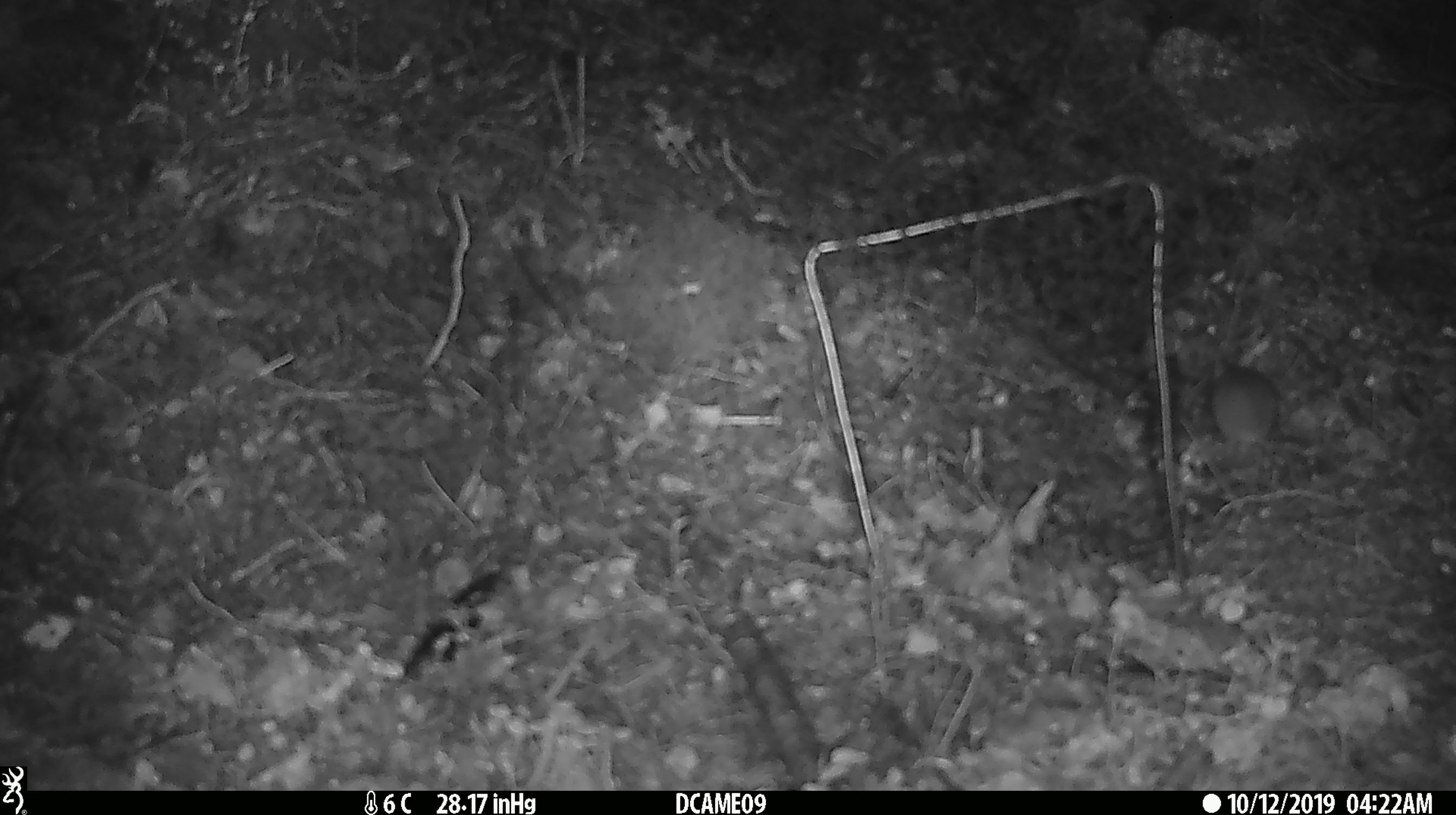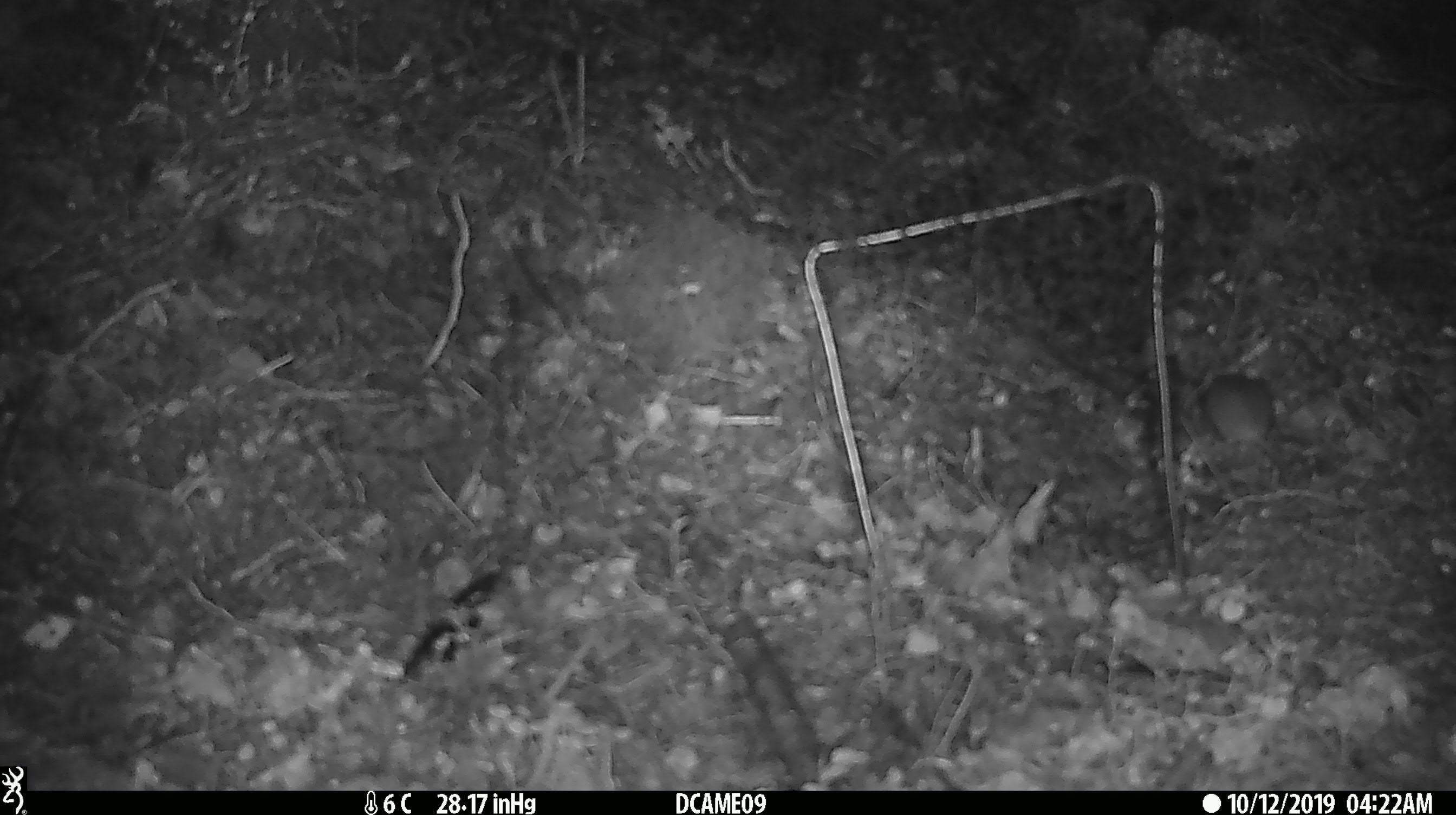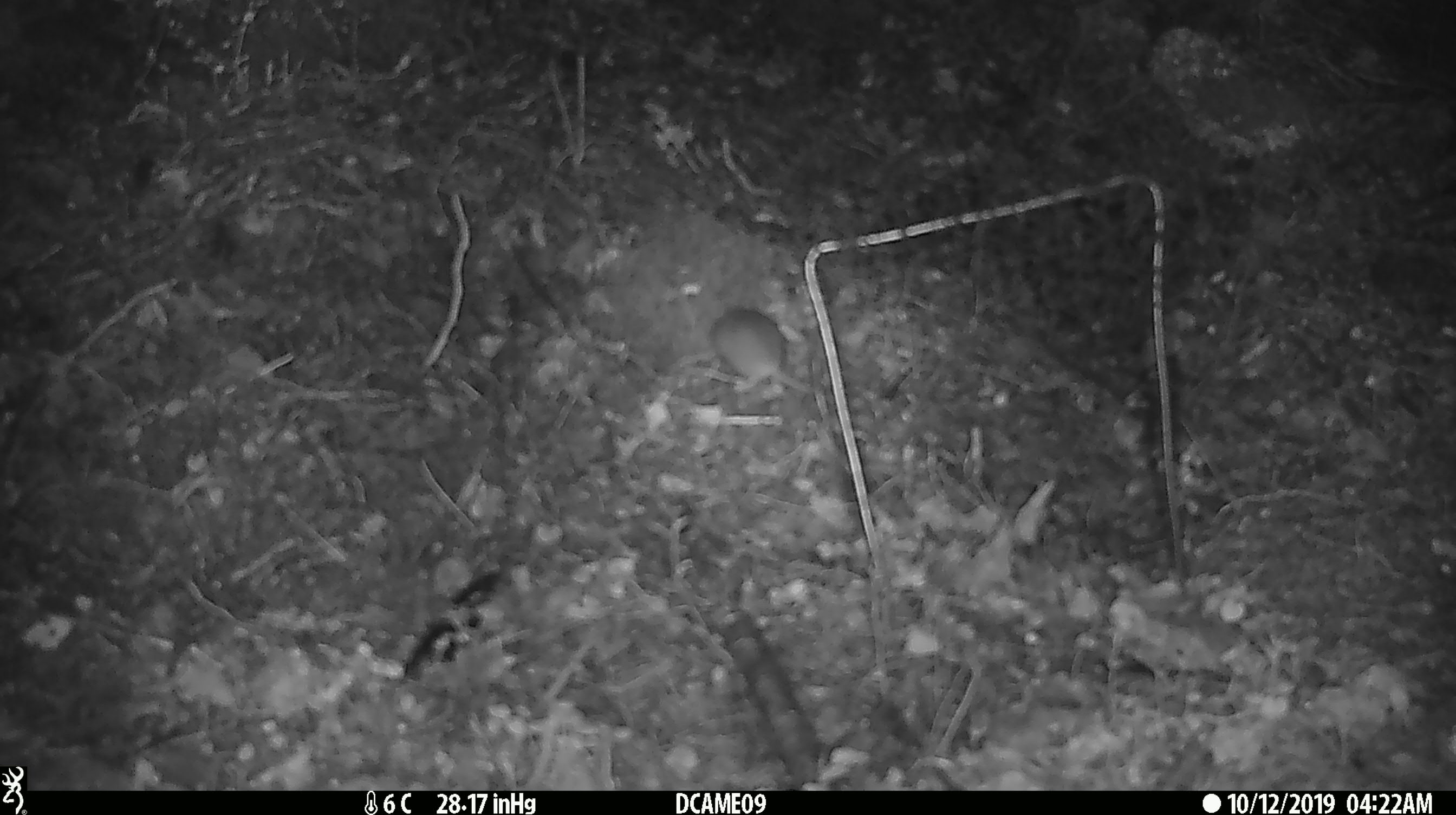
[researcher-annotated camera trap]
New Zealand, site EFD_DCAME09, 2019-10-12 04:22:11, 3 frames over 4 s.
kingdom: Animalia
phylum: Chordata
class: Mammalia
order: Rodentia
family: Muridae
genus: Mus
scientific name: Mus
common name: mouse